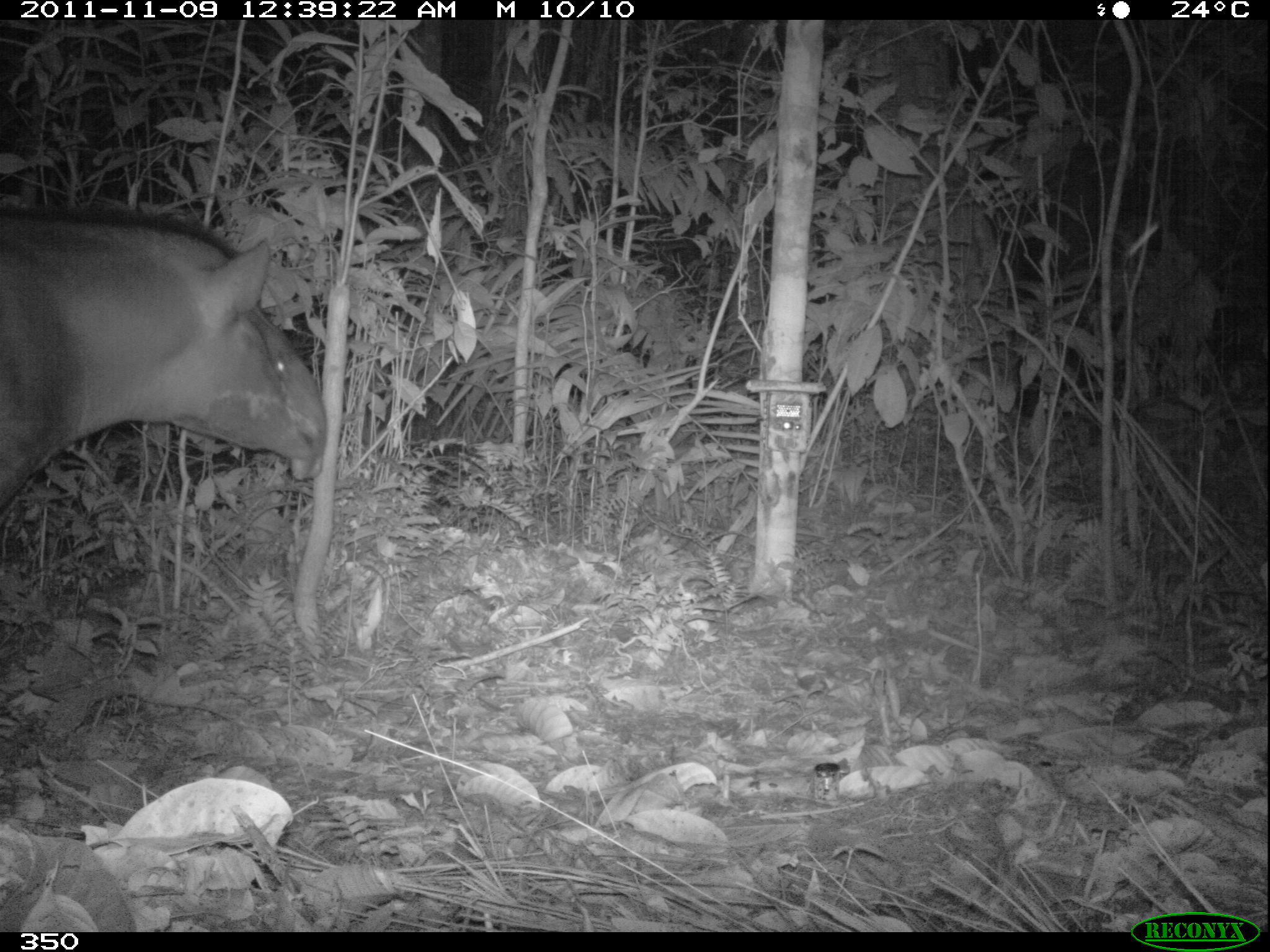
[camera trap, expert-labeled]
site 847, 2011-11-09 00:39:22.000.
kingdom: Animalia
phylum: Chordata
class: Mammalia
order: Perissodactyla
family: Tapiridae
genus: Tapirus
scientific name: Tapirus terrestris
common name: south american tapir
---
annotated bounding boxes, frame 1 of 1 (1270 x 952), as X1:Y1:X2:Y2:
tapirus terrestris: 0:205:328:516